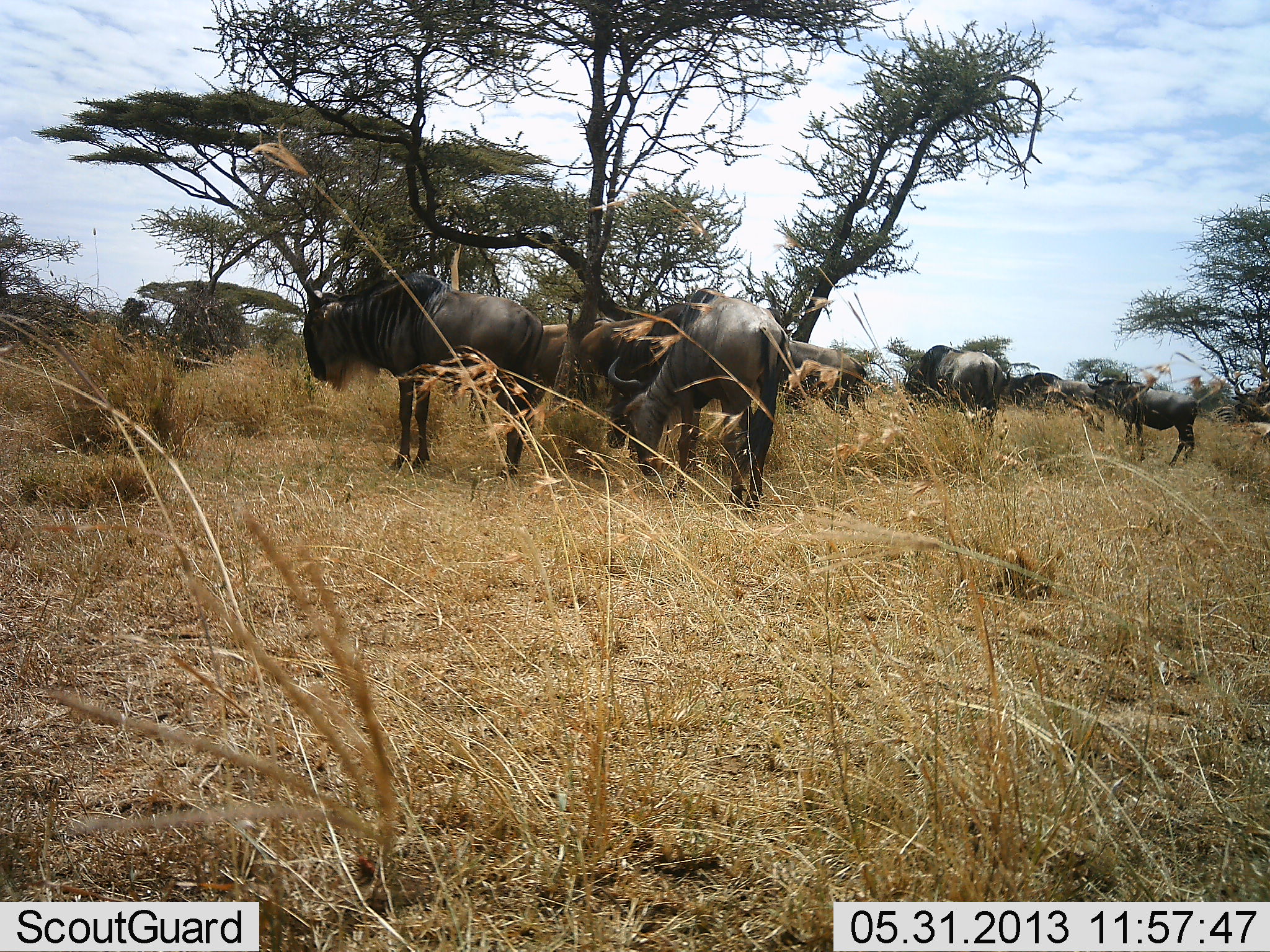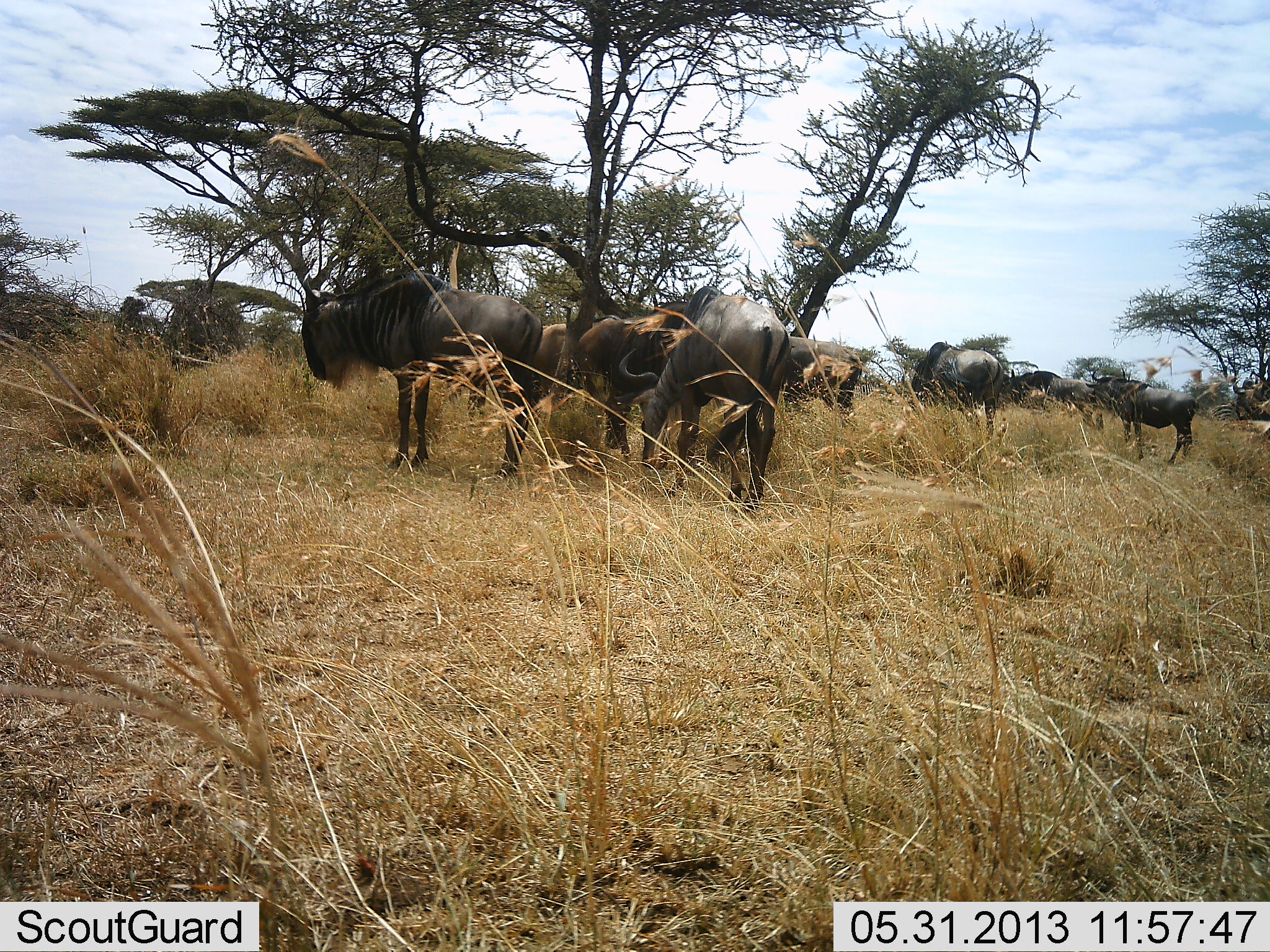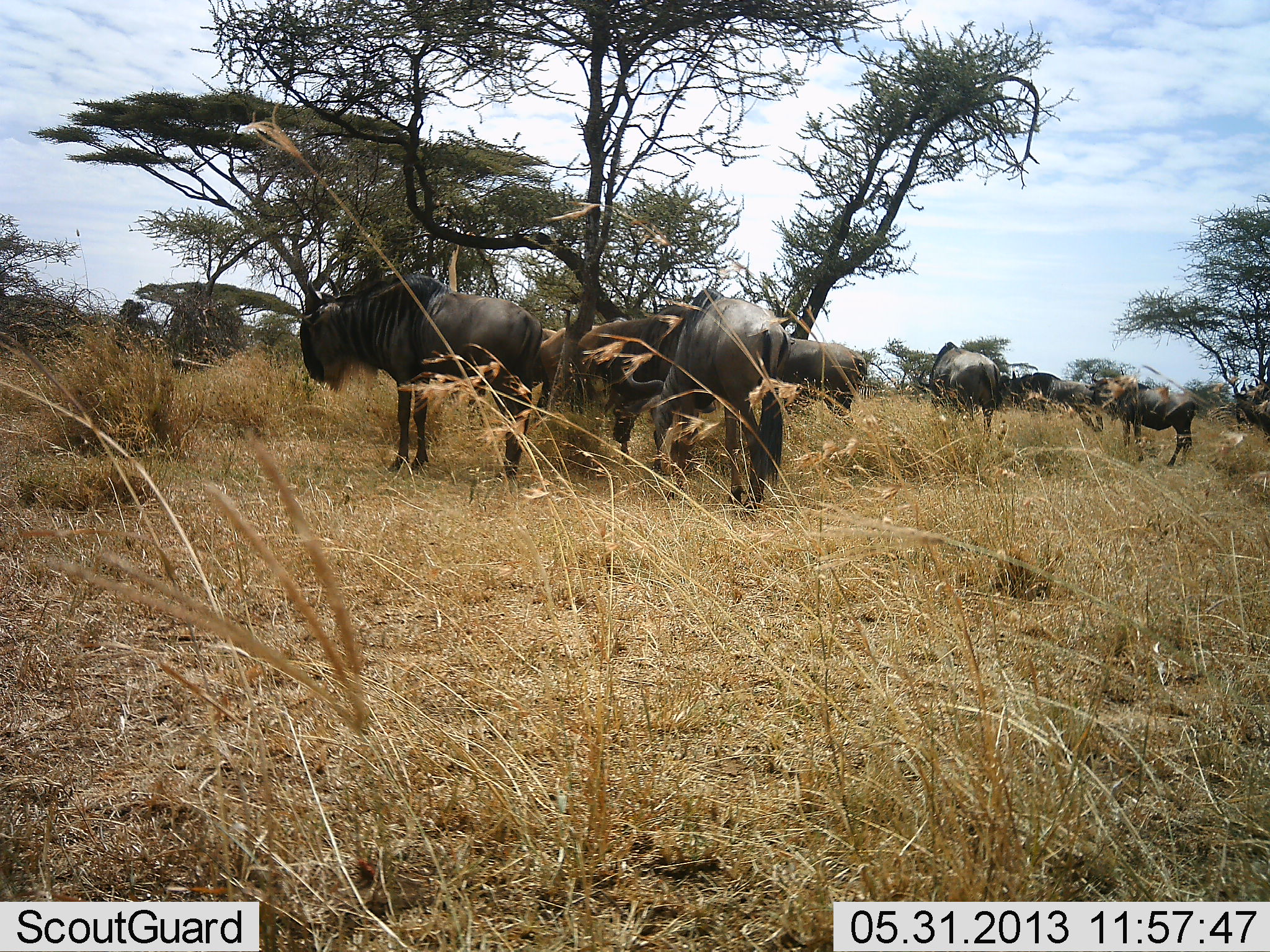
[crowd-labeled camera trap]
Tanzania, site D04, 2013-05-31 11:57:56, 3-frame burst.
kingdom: Animalia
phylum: Chordata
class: Mammalia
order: Artiodactyla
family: Bovidae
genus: Connochaetes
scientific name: Connochaetes taurinus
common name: blue wildebeest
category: wildebeest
Wildebeest (blue wildebeest) (Connochaetes taurinus), count 10. Behavior (volunteer vote fractions): standing 90%, resting 20%, moving 10%, interacting 0%. Young present (vote fraction): 10%. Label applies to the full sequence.